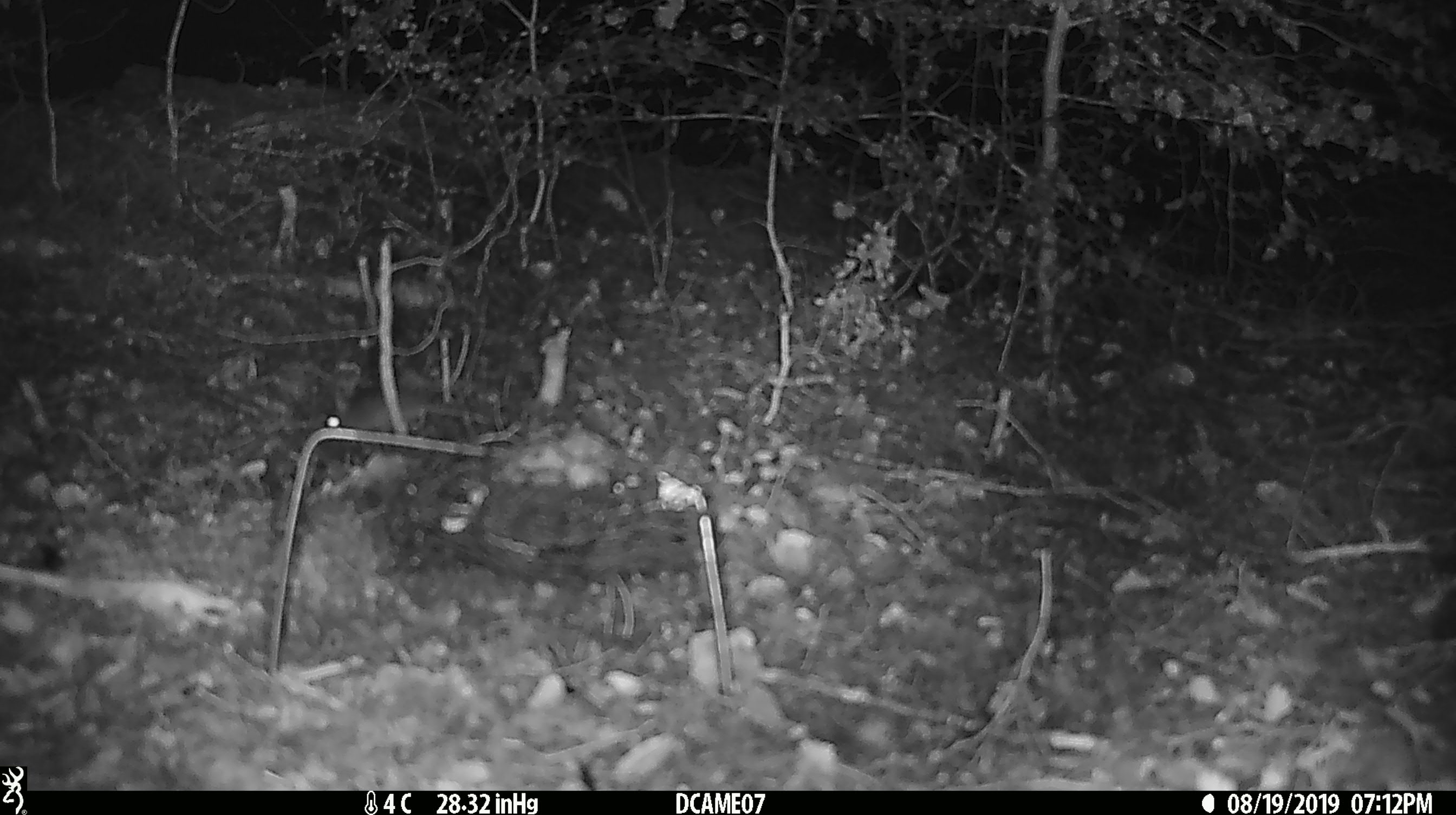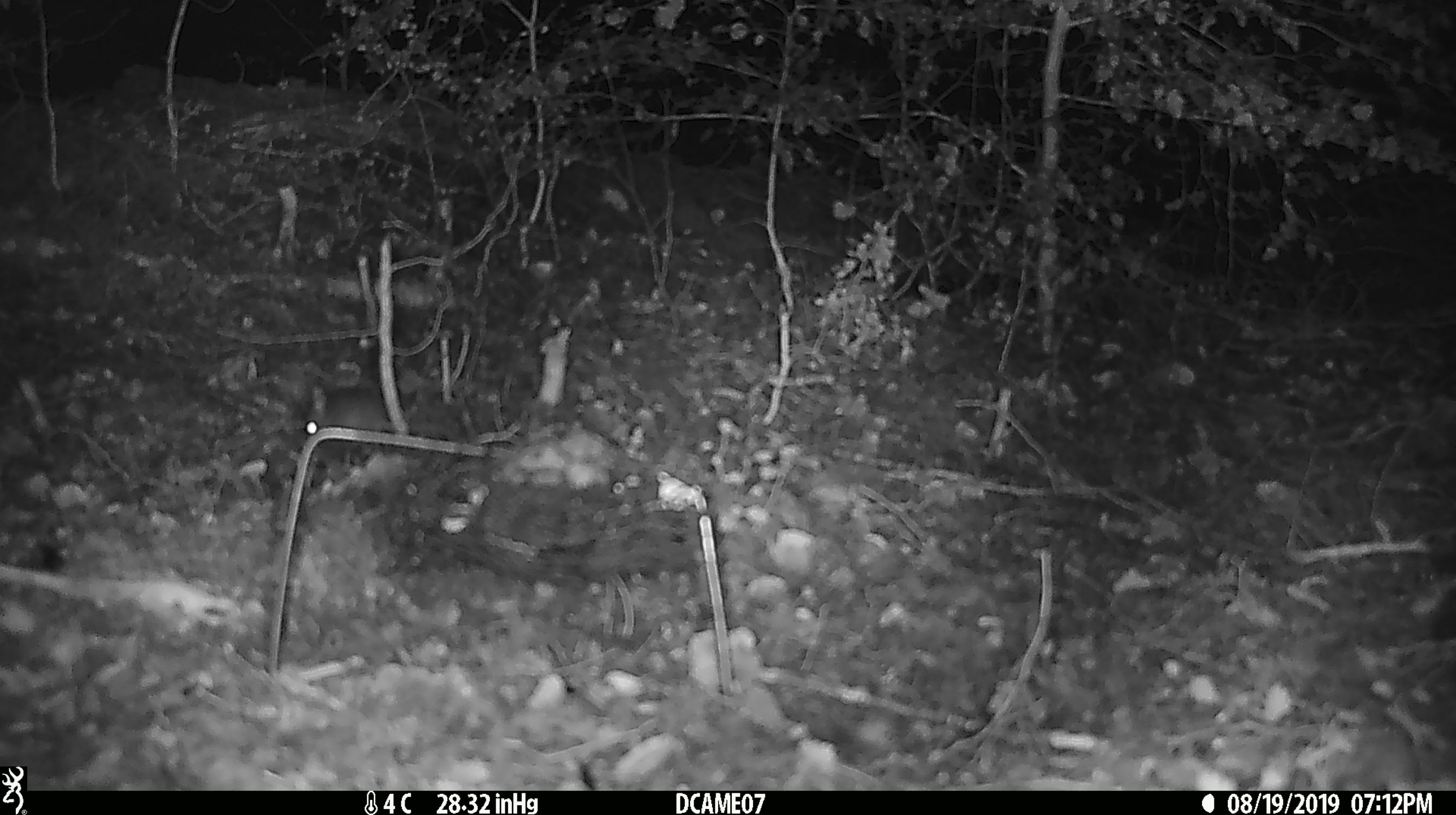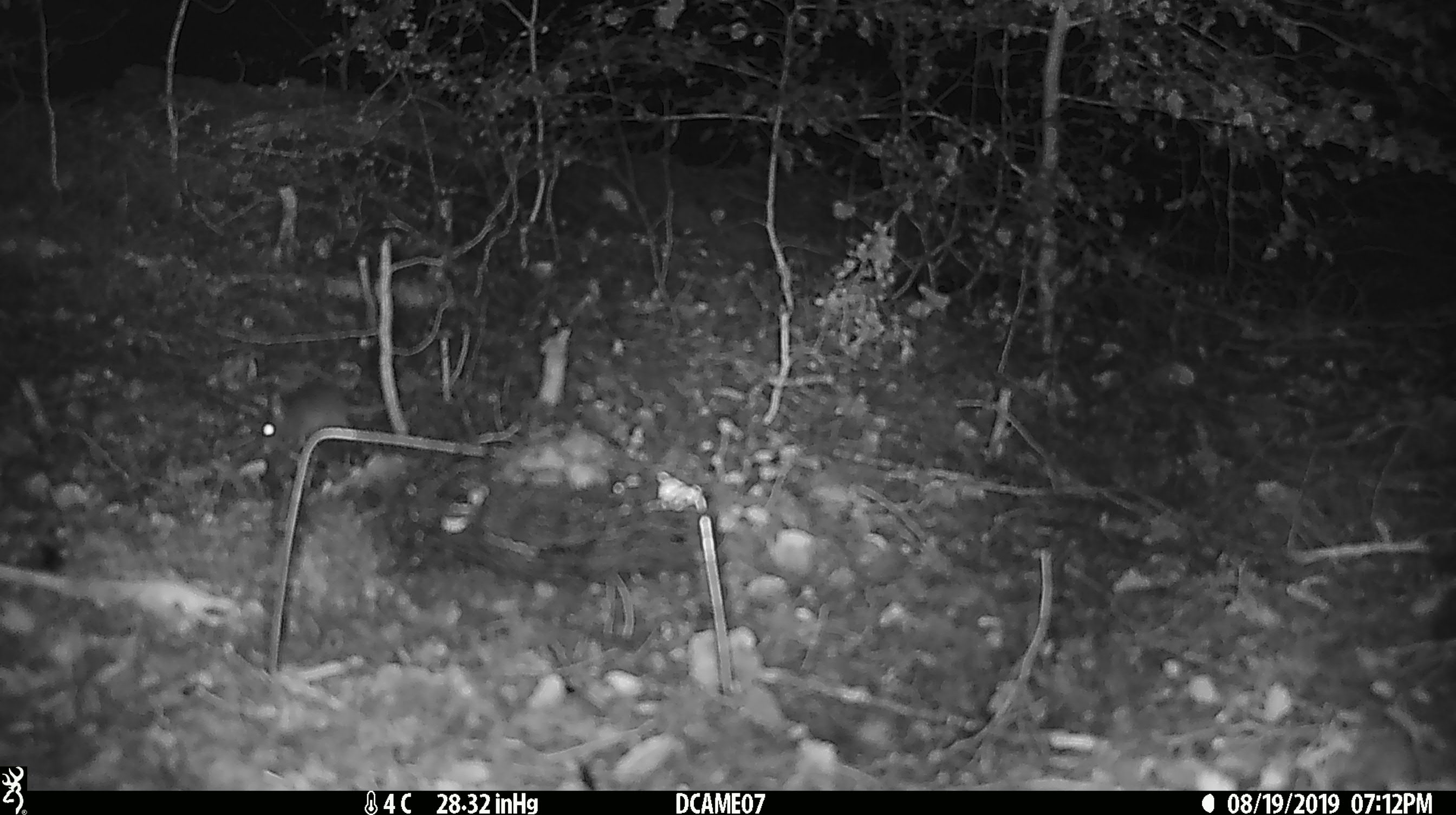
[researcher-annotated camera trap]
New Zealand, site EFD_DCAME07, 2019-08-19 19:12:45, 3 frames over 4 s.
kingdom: Animalia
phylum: Chordata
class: Mammalia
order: Rodentia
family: Muridae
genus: Mus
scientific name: Mus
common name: mouse